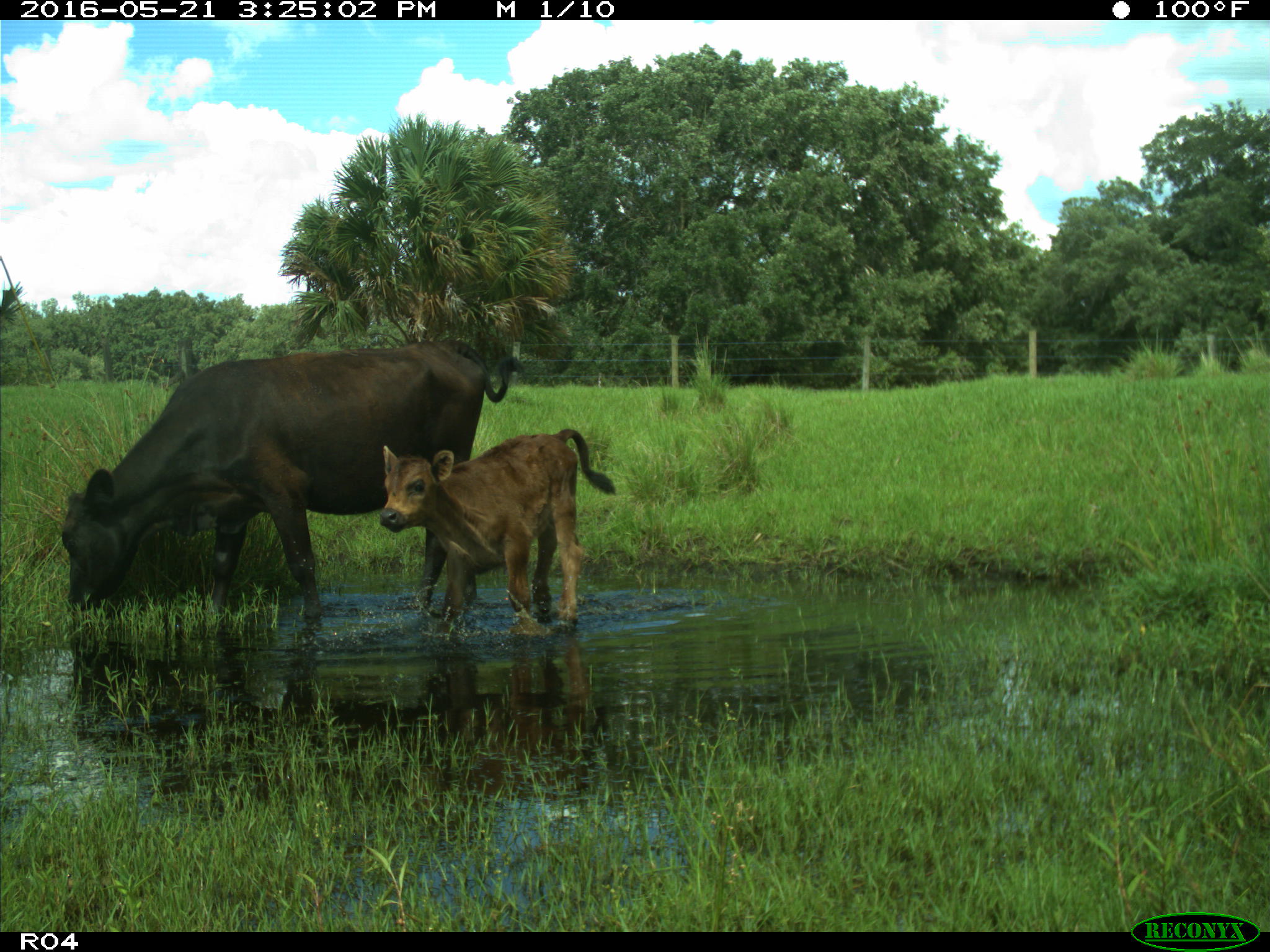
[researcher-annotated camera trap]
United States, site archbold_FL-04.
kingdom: Animalia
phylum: Chordata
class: Mammalia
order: Artiodactyla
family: Bovidae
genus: Bos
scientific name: Bos taurus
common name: domestic cow